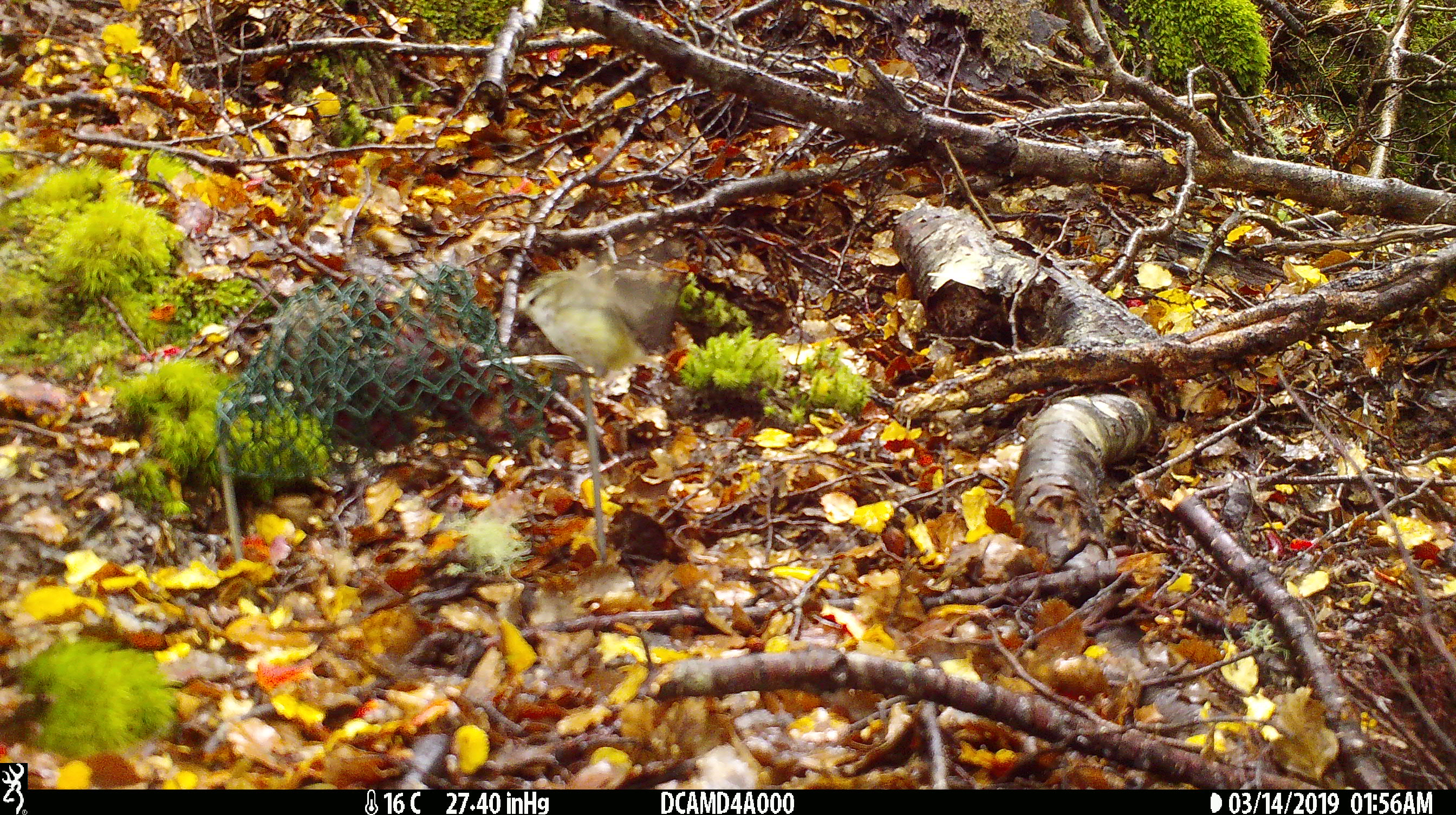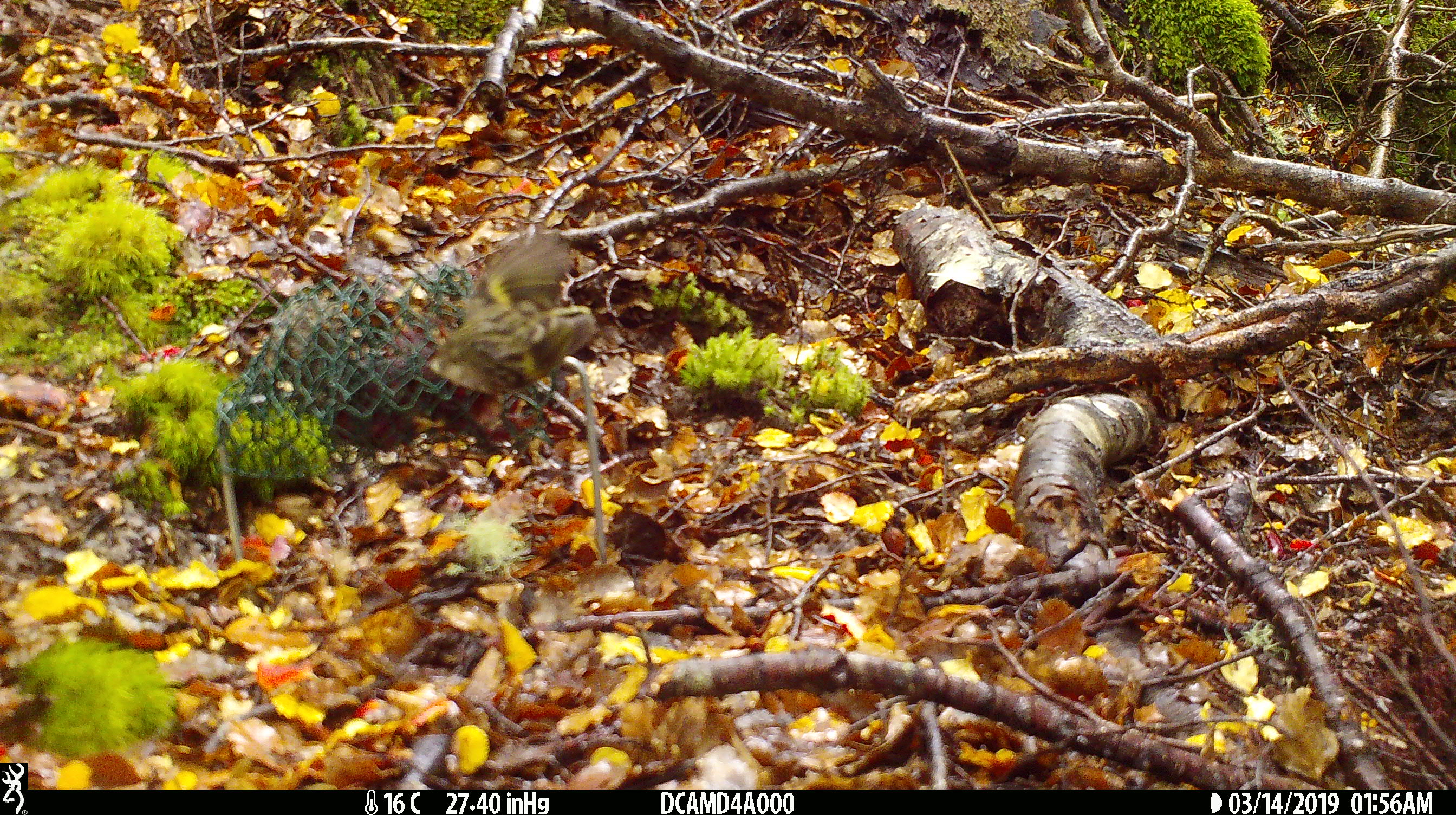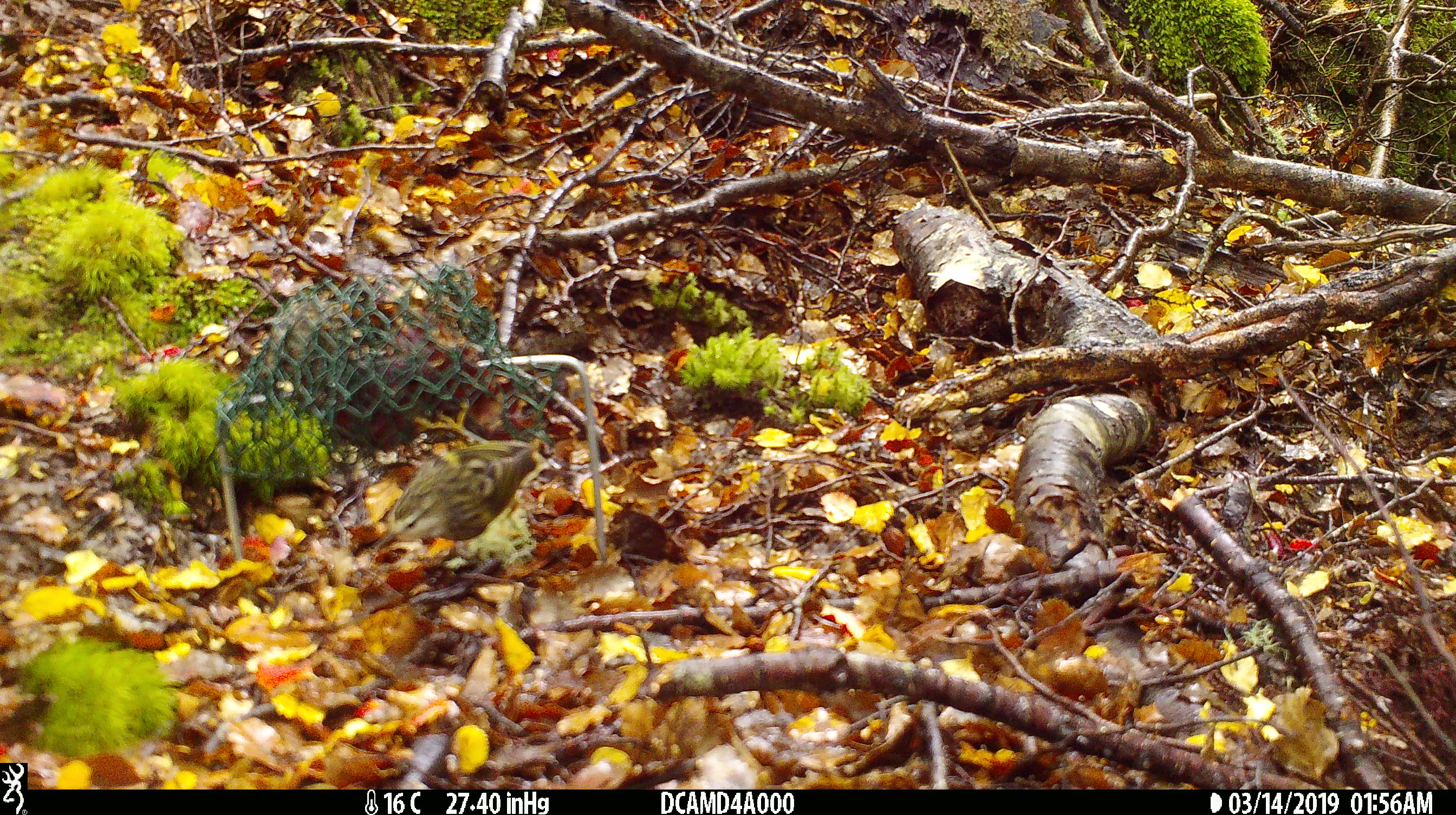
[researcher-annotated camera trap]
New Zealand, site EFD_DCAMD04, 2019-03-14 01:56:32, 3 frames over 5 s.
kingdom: Animalia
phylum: Chordata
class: Aves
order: Passeriformes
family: Acanthisittidae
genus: Acanthisitta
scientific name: Acanthisitta chloris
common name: rifleman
Rifleman (Acanthisitta chloris).